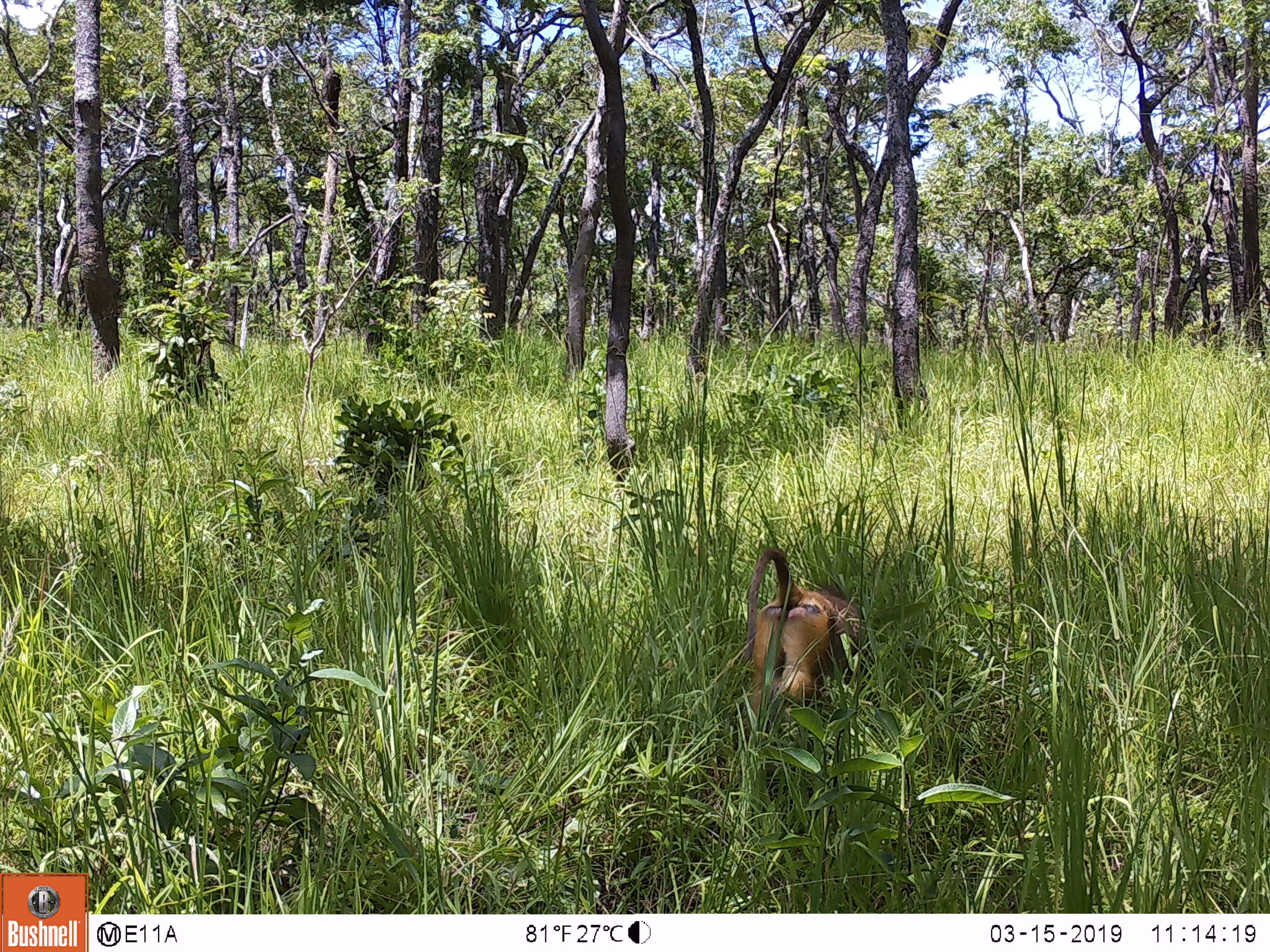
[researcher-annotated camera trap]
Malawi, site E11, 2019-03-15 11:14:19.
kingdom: Animalia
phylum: Chordata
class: Mammalia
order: Primates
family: Cercopithecidae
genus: Papio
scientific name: Papio cynocephalus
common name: yellow baboon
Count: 1.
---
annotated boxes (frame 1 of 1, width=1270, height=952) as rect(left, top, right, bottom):
yellow baboon: rect(730, 538, 867, 736)